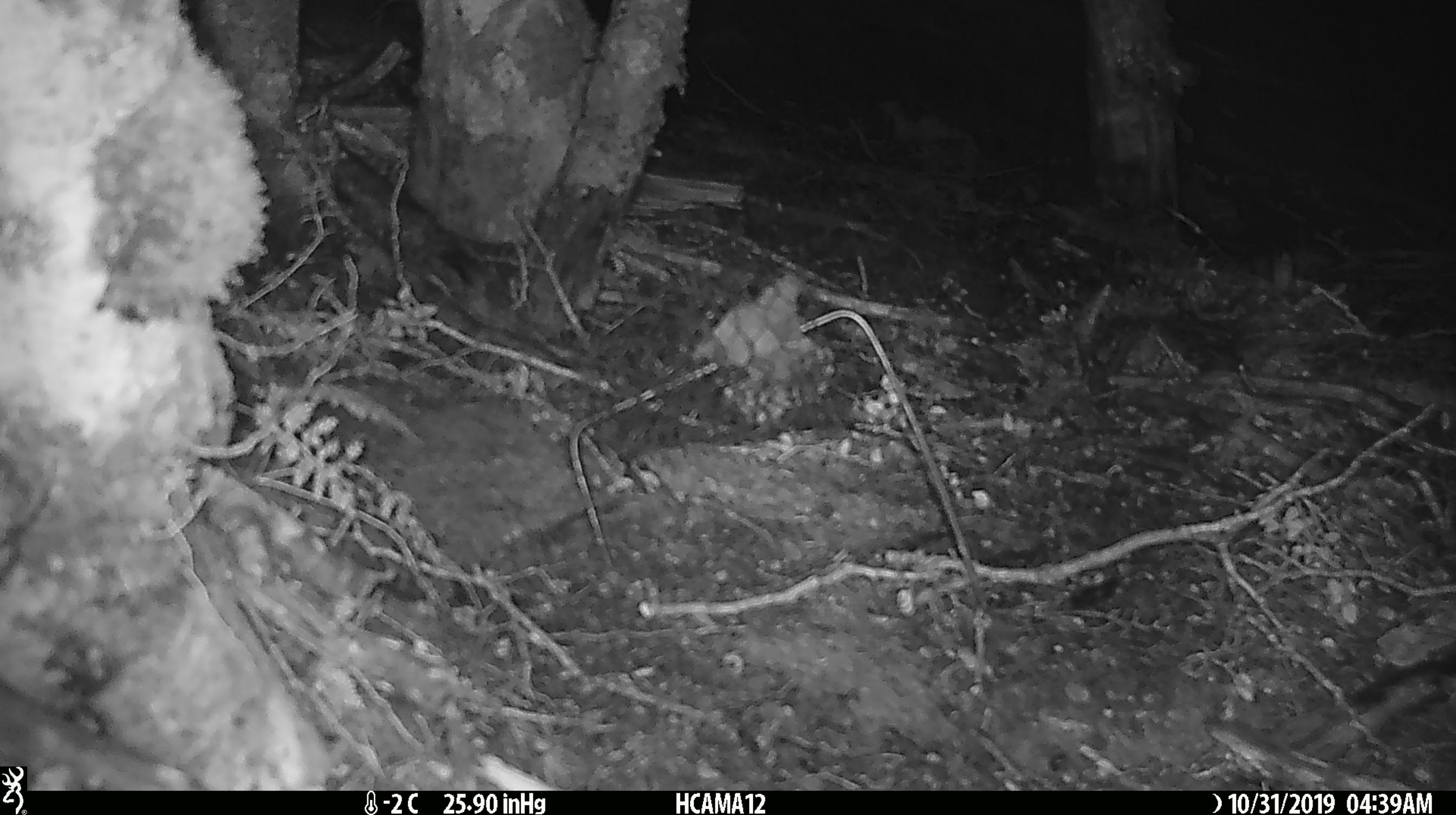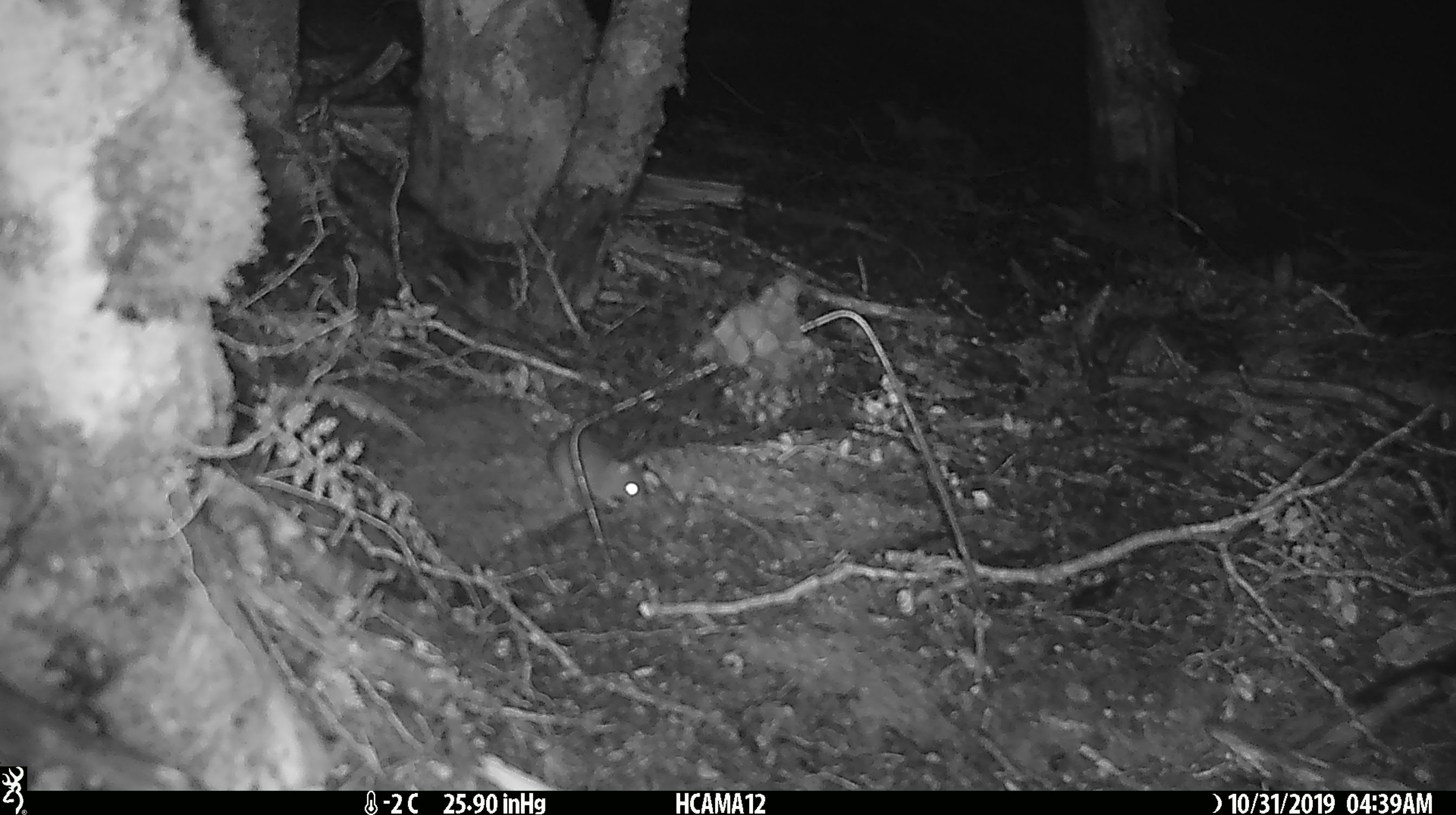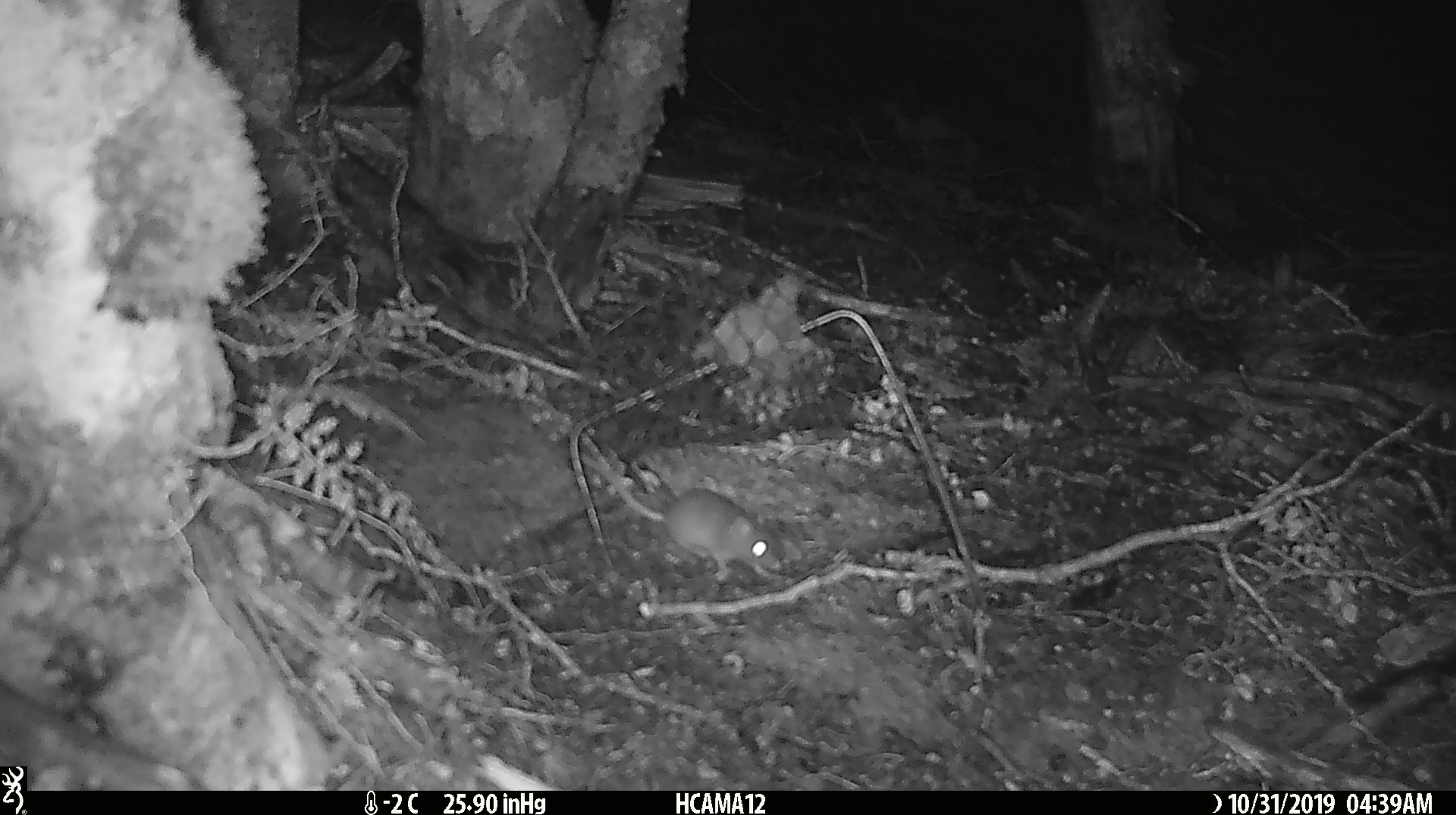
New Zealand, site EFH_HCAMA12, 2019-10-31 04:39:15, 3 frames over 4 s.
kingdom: Animalia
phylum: Chordata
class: Mammalia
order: Rodentia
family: Muridae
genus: Mus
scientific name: Mus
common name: mouse